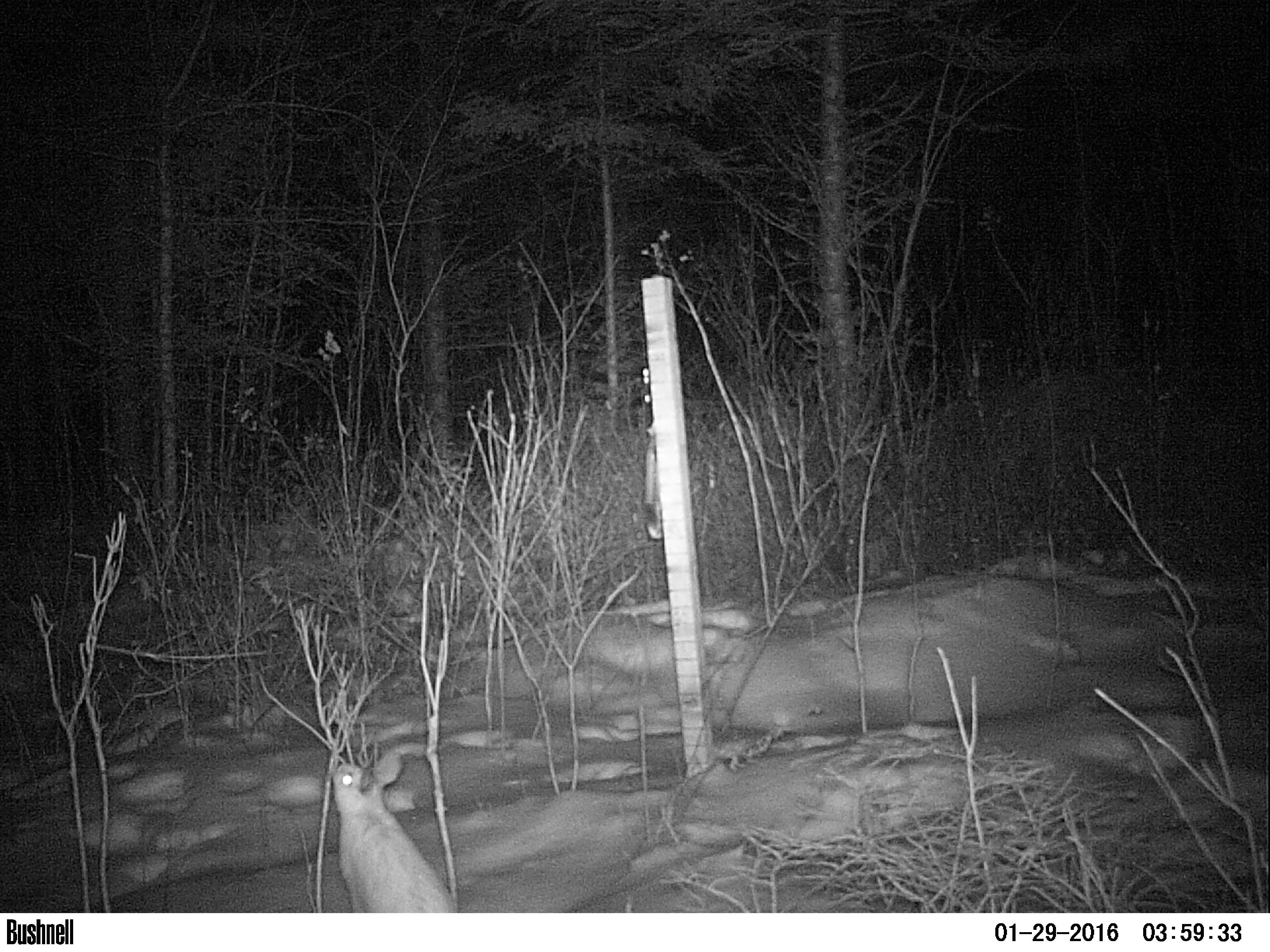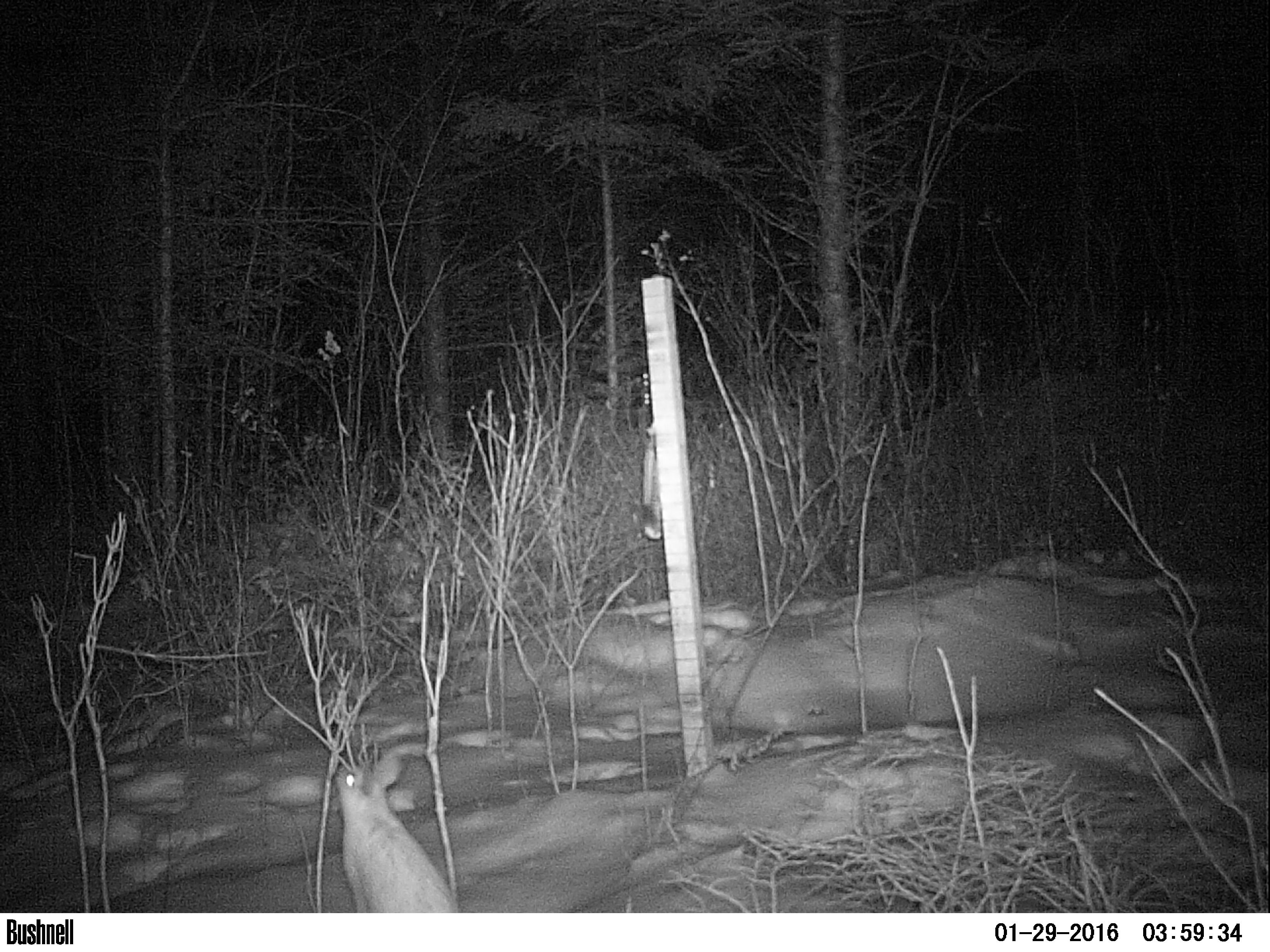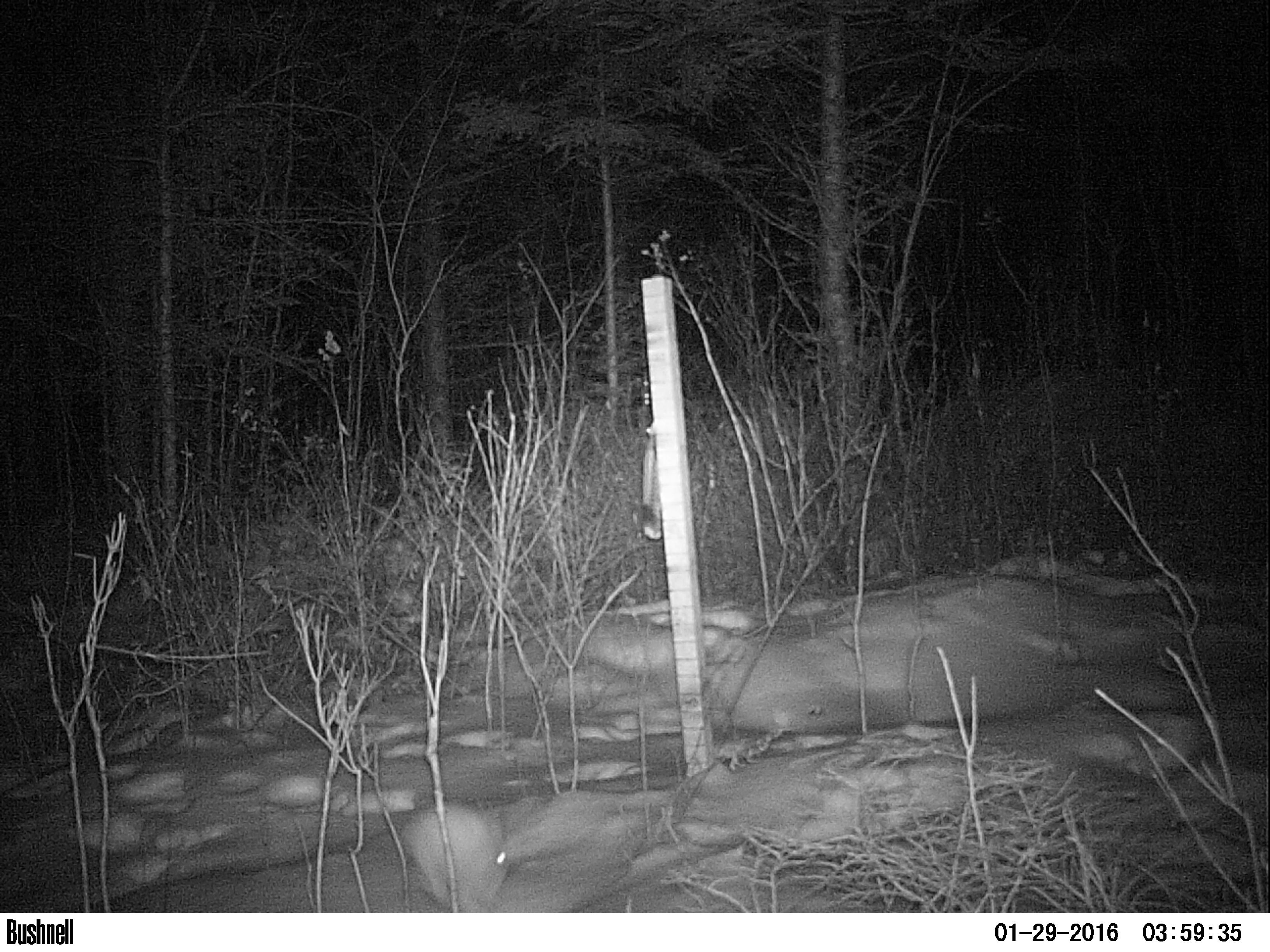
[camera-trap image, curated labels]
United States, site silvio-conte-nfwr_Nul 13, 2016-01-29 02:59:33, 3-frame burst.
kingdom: Animalia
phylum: Chordata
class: Mammalia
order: Lagomorpha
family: Leporidae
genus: Lepus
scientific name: Lepus americanus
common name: snowshoe hare